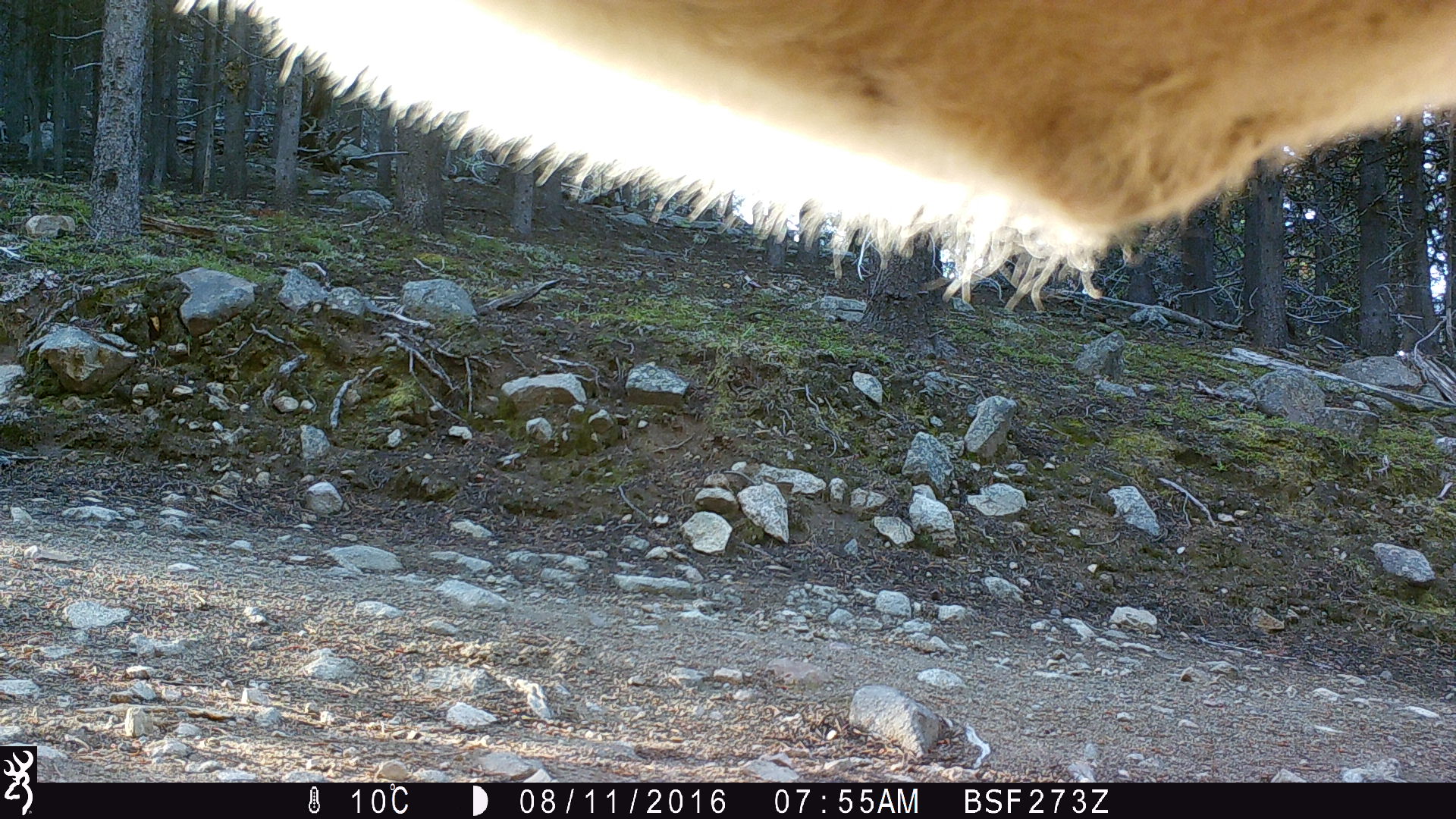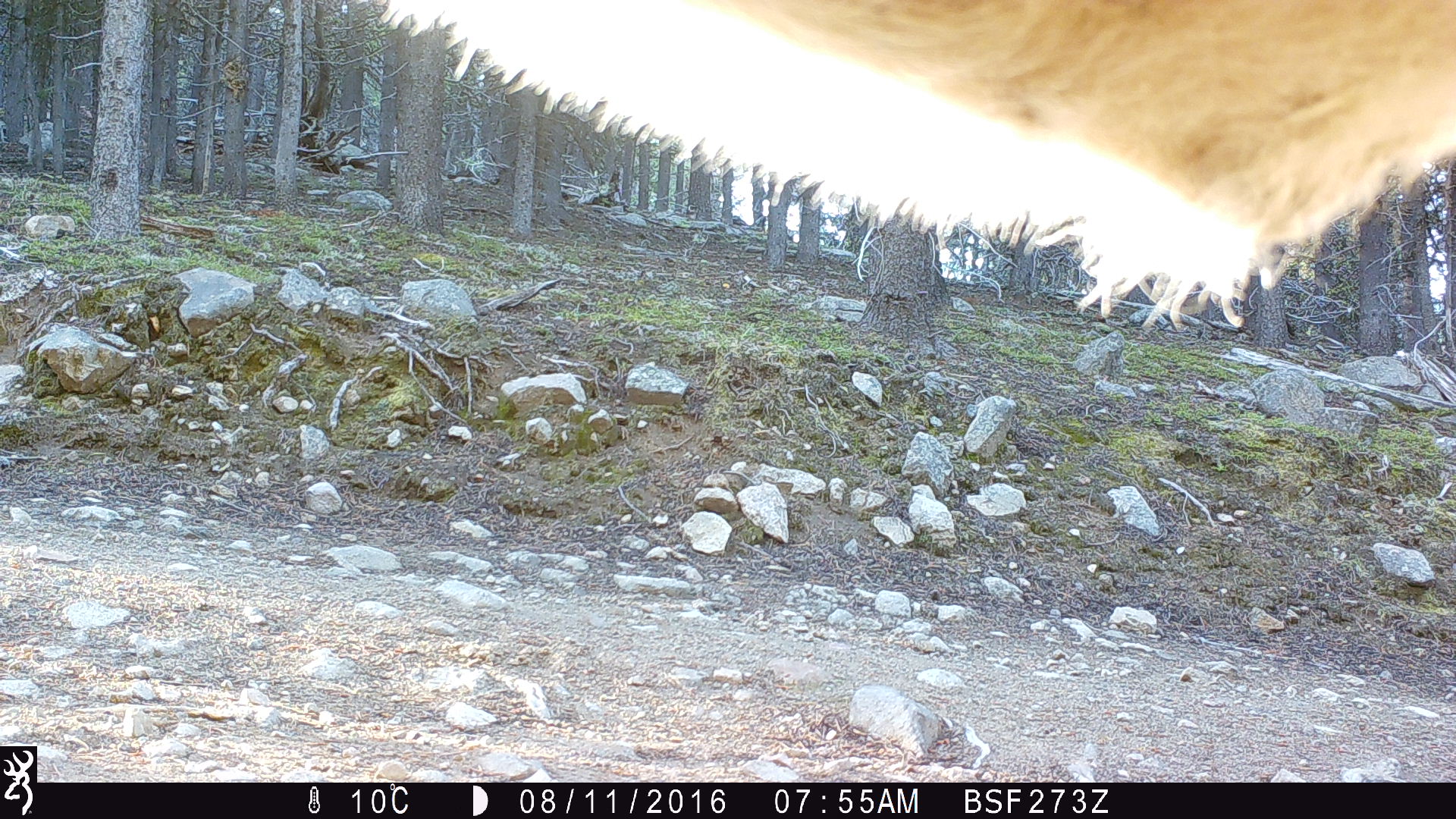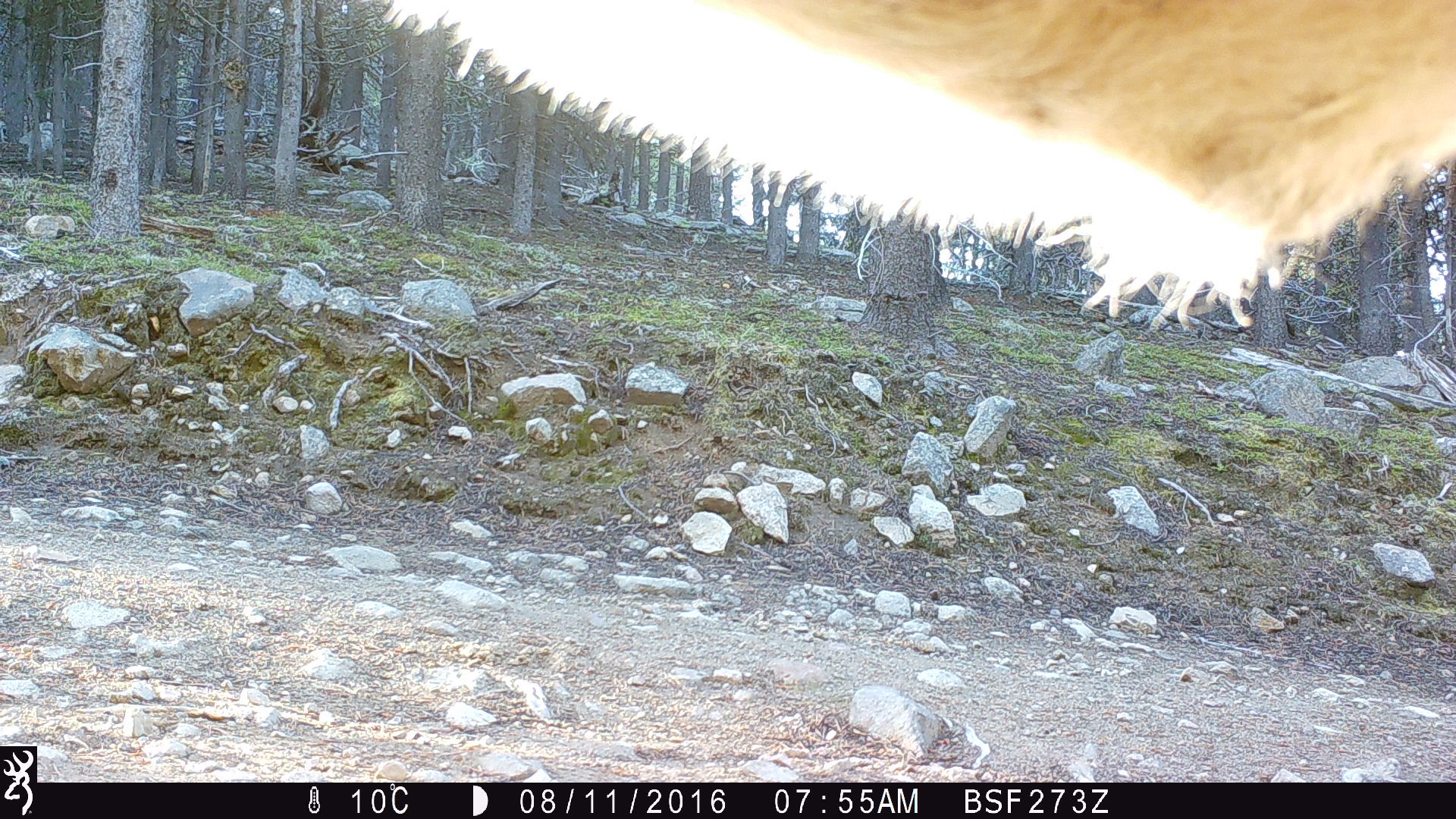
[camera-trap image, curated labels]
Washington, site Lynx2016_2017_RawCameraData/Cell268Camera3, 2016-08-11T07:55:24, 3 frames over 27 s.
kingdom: Animalia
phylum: Chordata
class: Mammalia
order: Artiodactyla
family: Bovidae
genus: Bos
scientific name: Bos taurus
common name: domestic cattle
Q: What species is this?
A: Domestic cattle (Bos taurus).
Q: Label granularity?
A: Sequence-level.